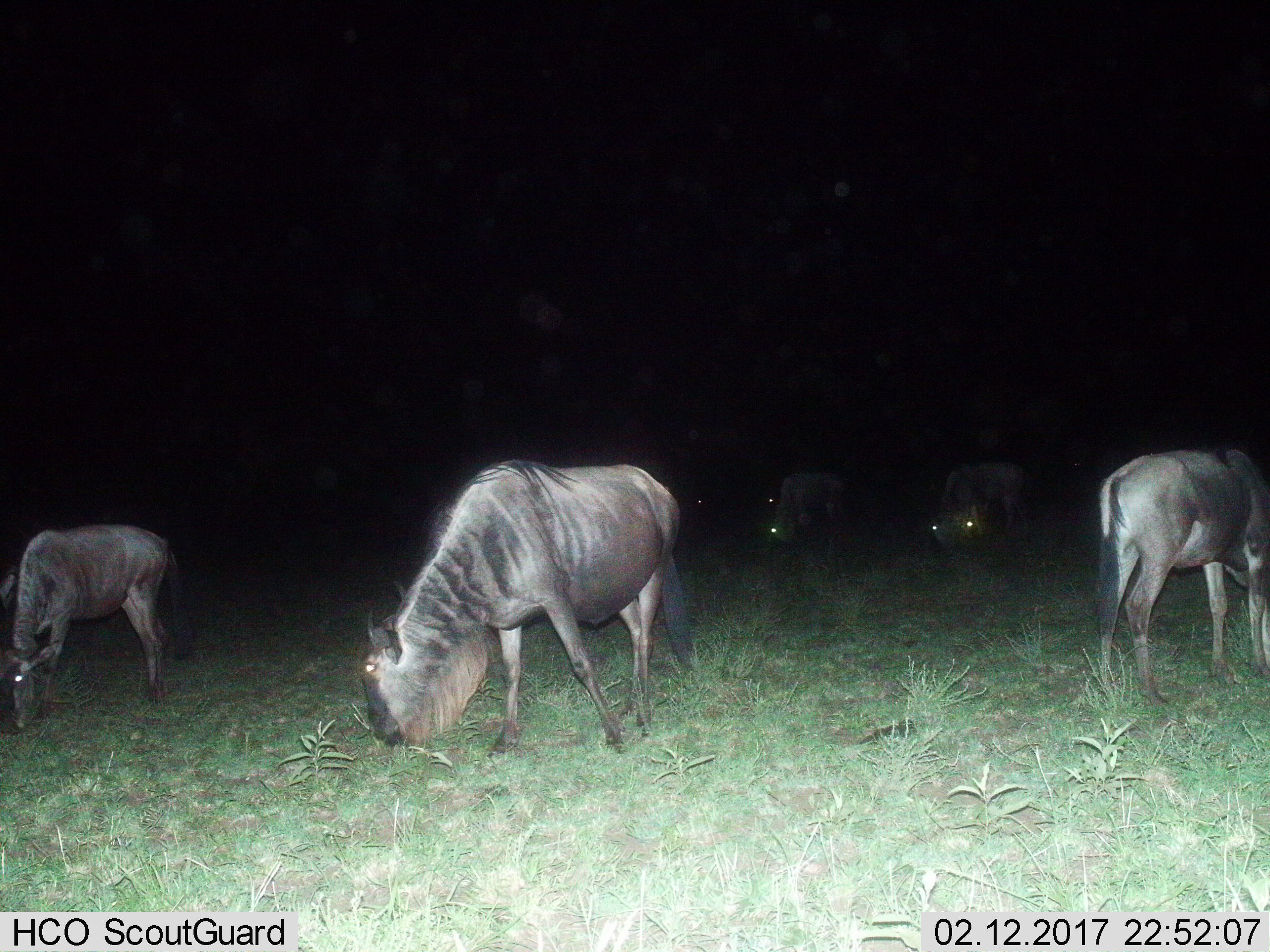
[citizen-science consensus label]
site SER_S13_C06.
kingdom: Animalia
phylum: Chordata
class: Mammalia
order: Artiodactyla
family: Bovidae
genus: Connochaetes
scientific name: Connochaetes taurinus taurinus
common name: blue wildebeest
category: wildebeestblue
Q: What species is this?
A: Wildebeestblue (blue wildebeest) (Connochaetes taurinus taurinus).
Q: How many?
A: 7.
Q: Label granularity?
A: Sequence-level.